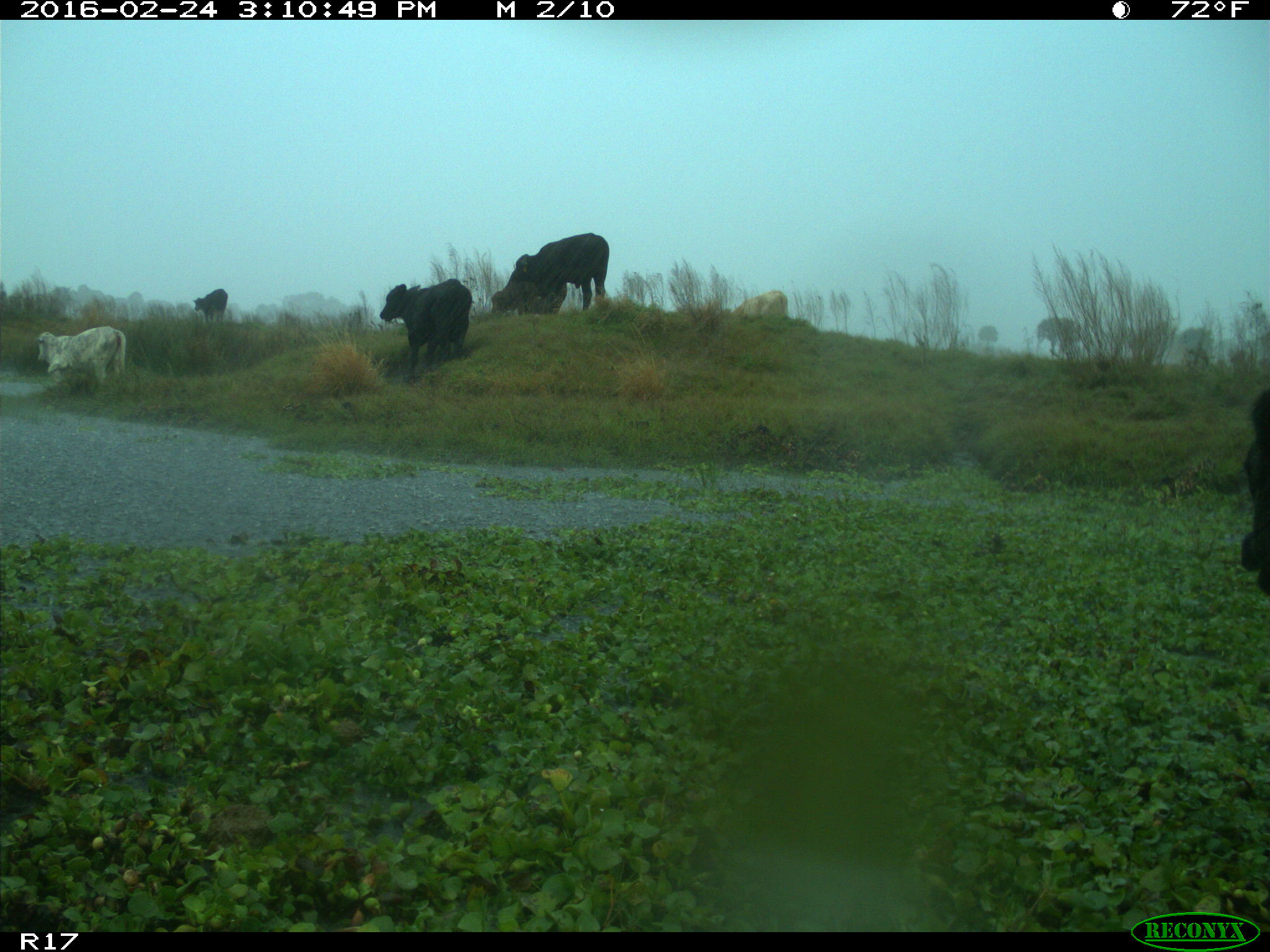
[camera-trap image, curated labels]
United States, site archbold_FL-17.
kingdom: Animalia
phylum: Chordata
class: Mammalia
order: Artiodactyla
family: Bovidae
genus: Bos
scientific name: Bos taurus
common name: domestic cow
Bos taurus (domestic cow).